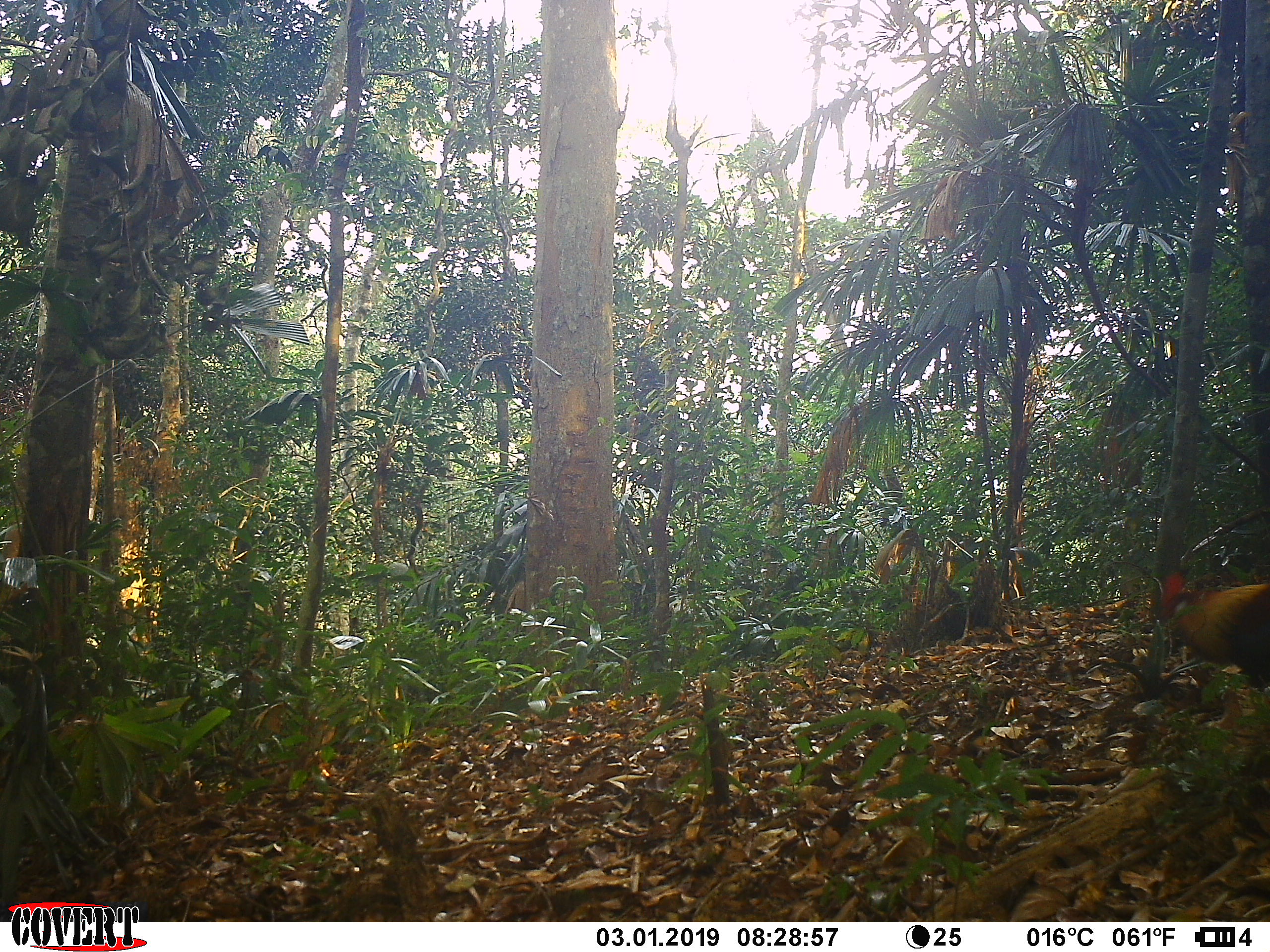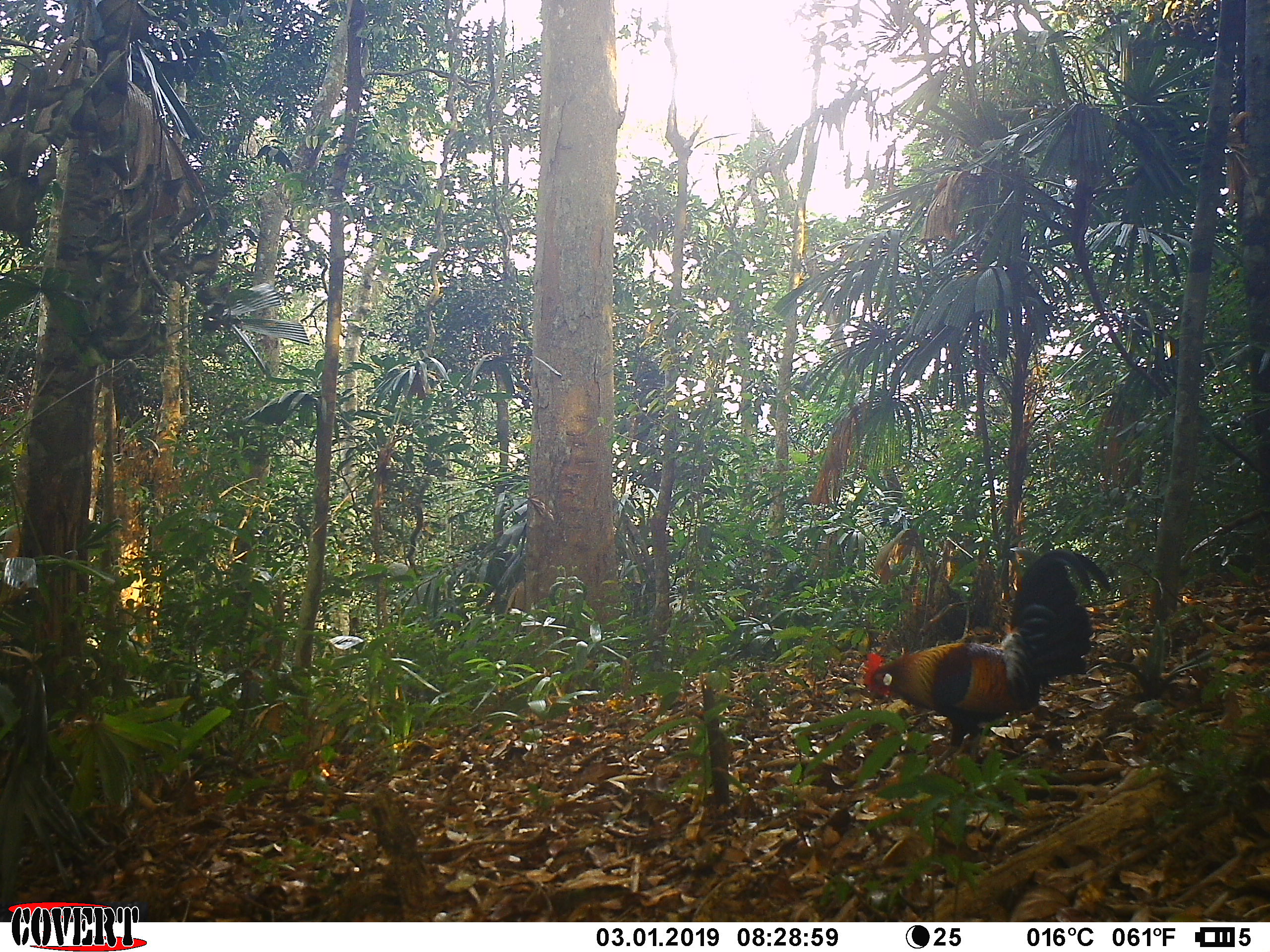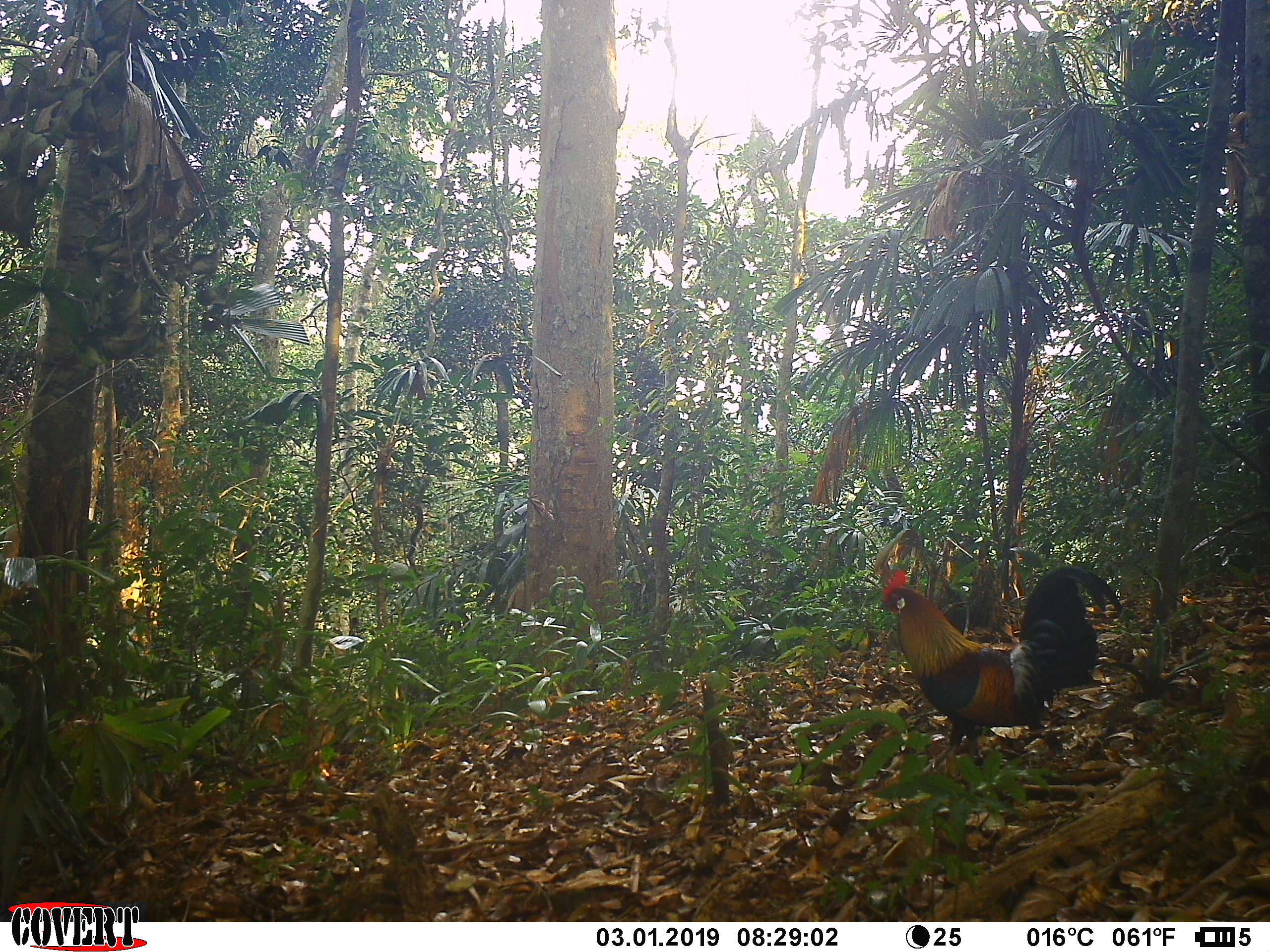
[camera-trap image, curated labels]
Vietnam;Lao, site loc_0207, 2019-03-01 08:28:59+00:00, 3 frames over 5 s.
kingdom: Animalia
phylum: Chordata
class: Aves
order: Galliformes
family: Phasianidae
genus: Gallus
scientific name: Gallus gallus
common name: red junglefowl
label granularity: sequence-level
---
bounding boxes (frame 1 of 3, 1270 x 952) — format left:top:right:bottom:
red junglefowl: 1160:571:1270:691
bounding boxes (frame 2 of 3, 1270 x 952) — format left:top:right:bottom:
red junglefowl: 861:546:1112:778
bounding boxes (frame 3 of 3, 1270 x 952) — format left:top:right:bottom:
red junglefowl: 877:565:1123:774